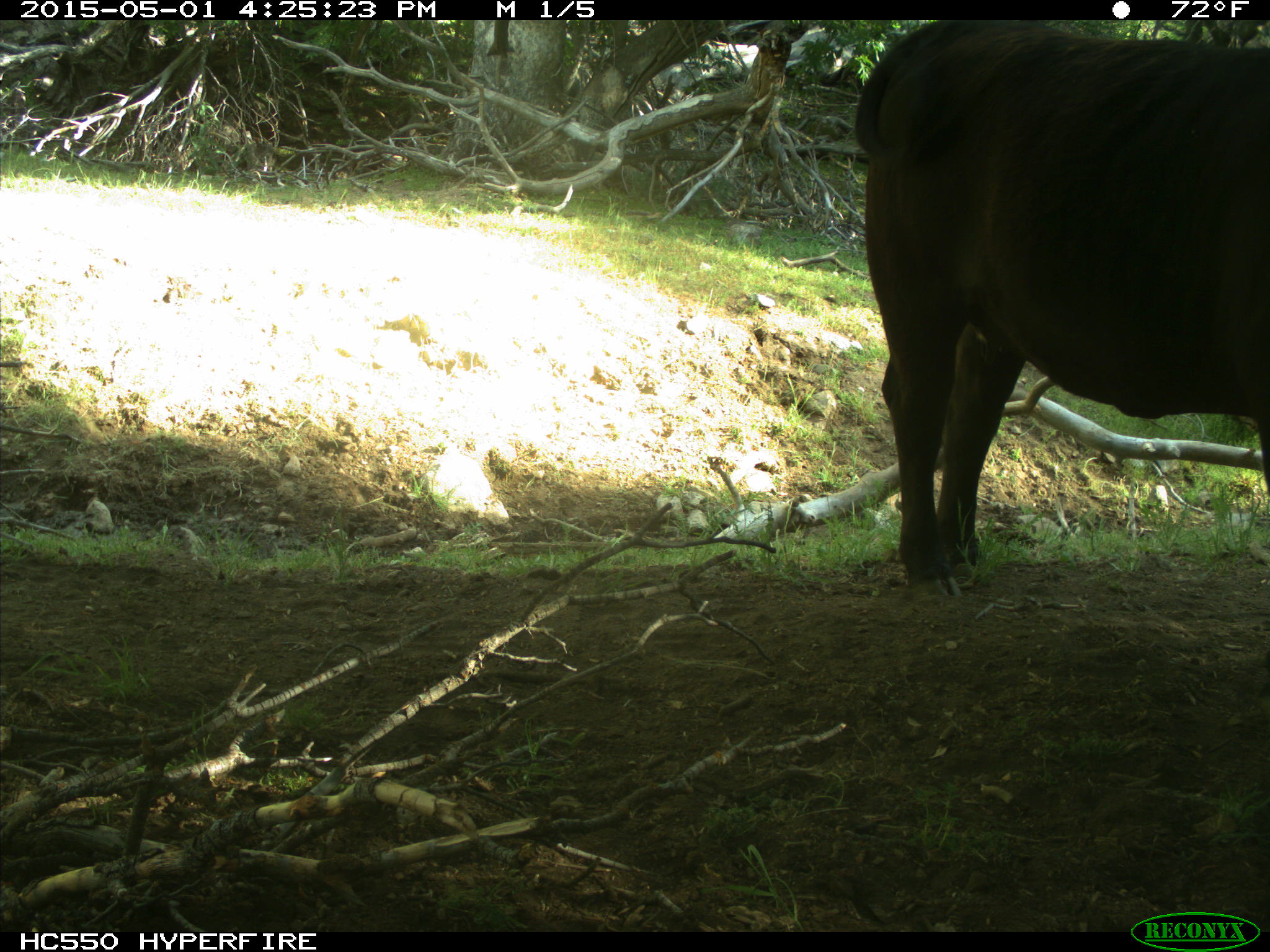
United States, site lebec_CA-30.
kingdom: Animalia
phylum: Chordata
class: Mammalia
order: Artiodactyla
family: Bovidae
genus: Bos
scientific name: Bos taurus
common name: domestic cow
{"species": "Bos taurus (domestic cow)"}